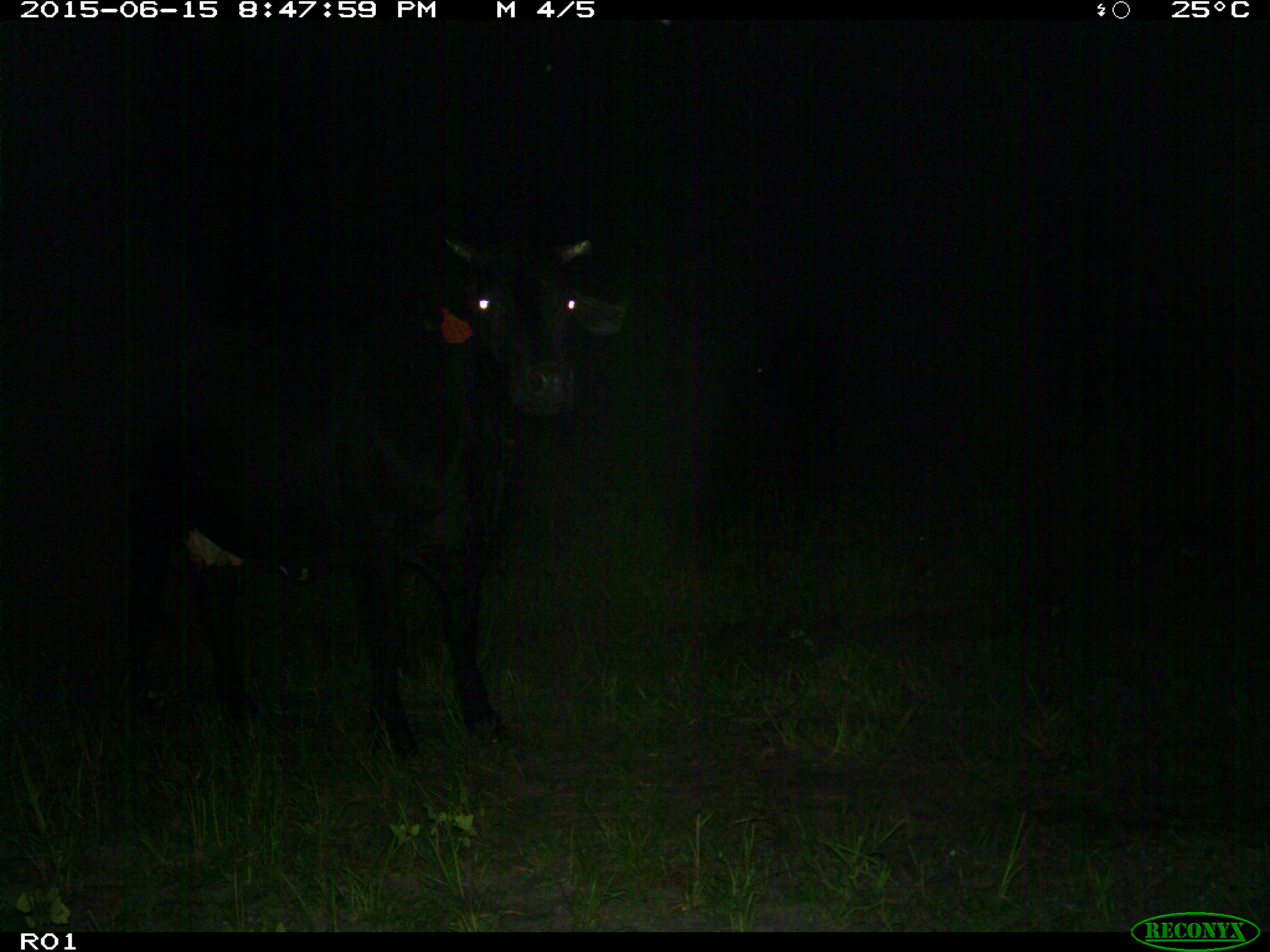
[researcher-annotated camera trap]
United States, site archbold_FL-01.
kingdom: Animalia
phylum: Chordata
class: Mammalia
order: Artiodactyla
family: Bovidae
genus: Bos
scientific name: Bos taurus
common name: domestic cow